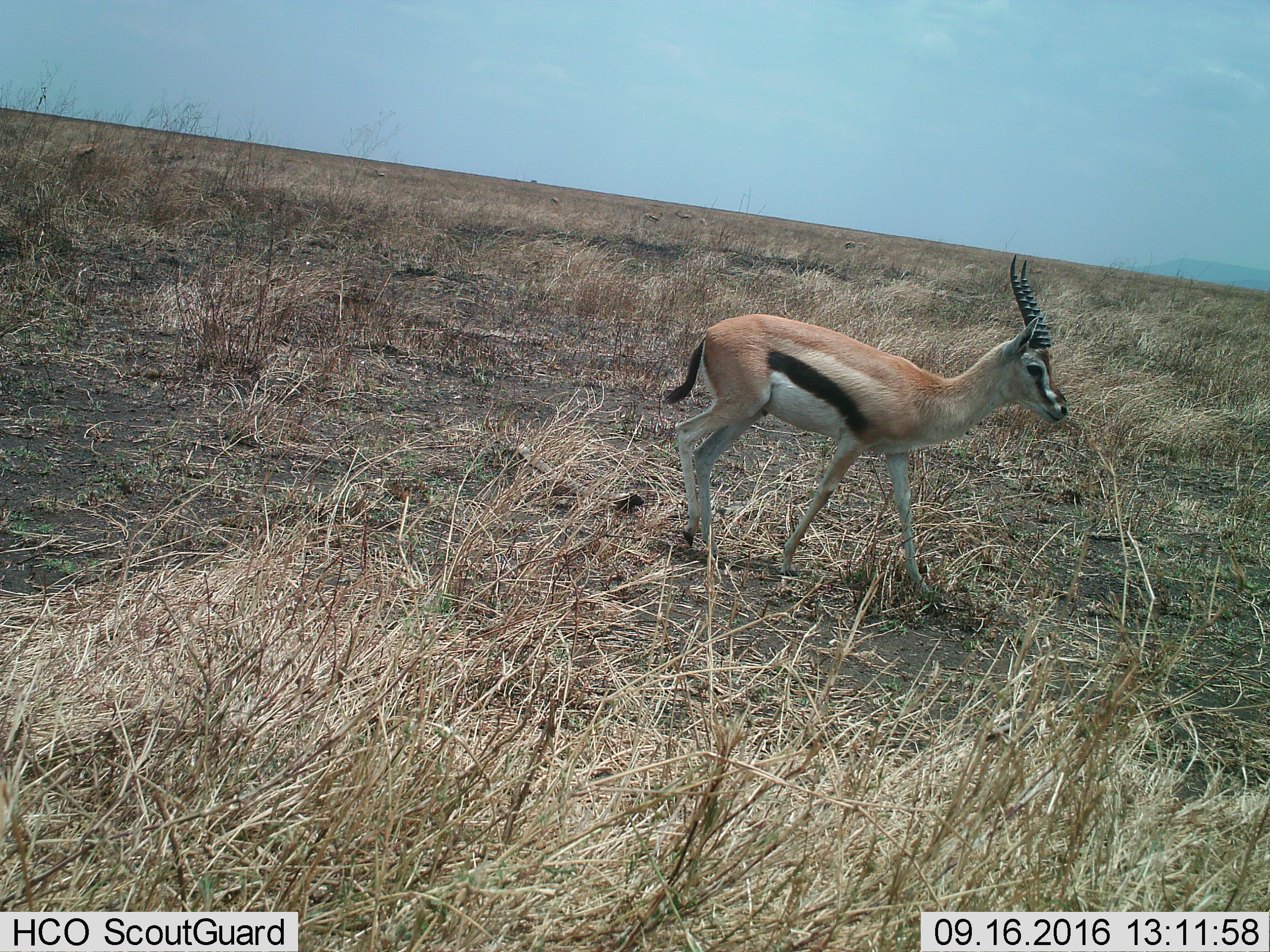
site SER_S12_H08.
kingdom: Animalia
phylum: Chordata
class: Mammalia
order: Artiodactyla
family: Bovidae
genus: Eudorcas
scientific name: Eudorcas thomsonii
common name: thomson's gazelle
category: gazellethomsons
Gazellethomsons (thomson's gazelle) (Eudorcas thomsonii), count 1. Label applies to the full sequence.